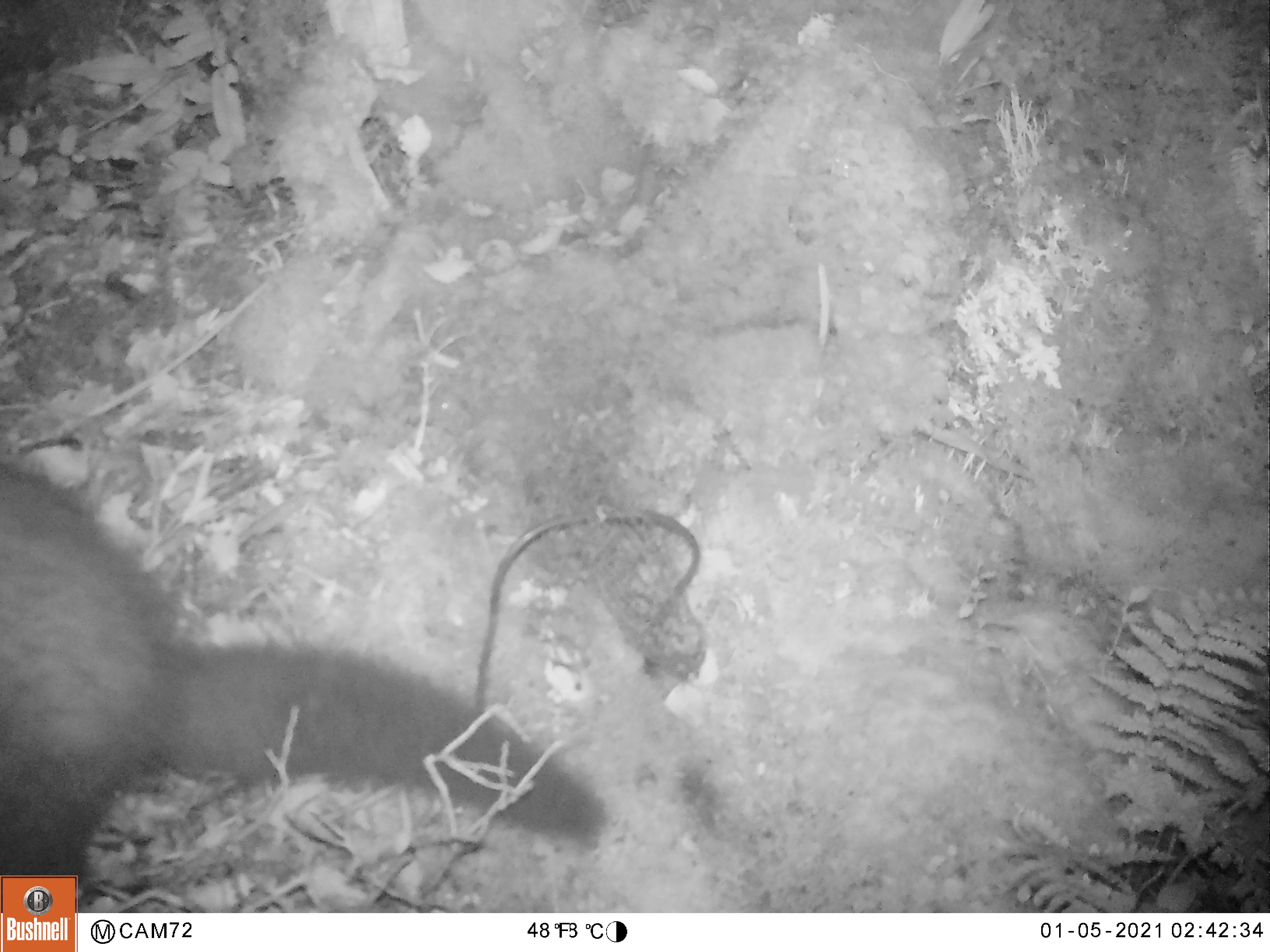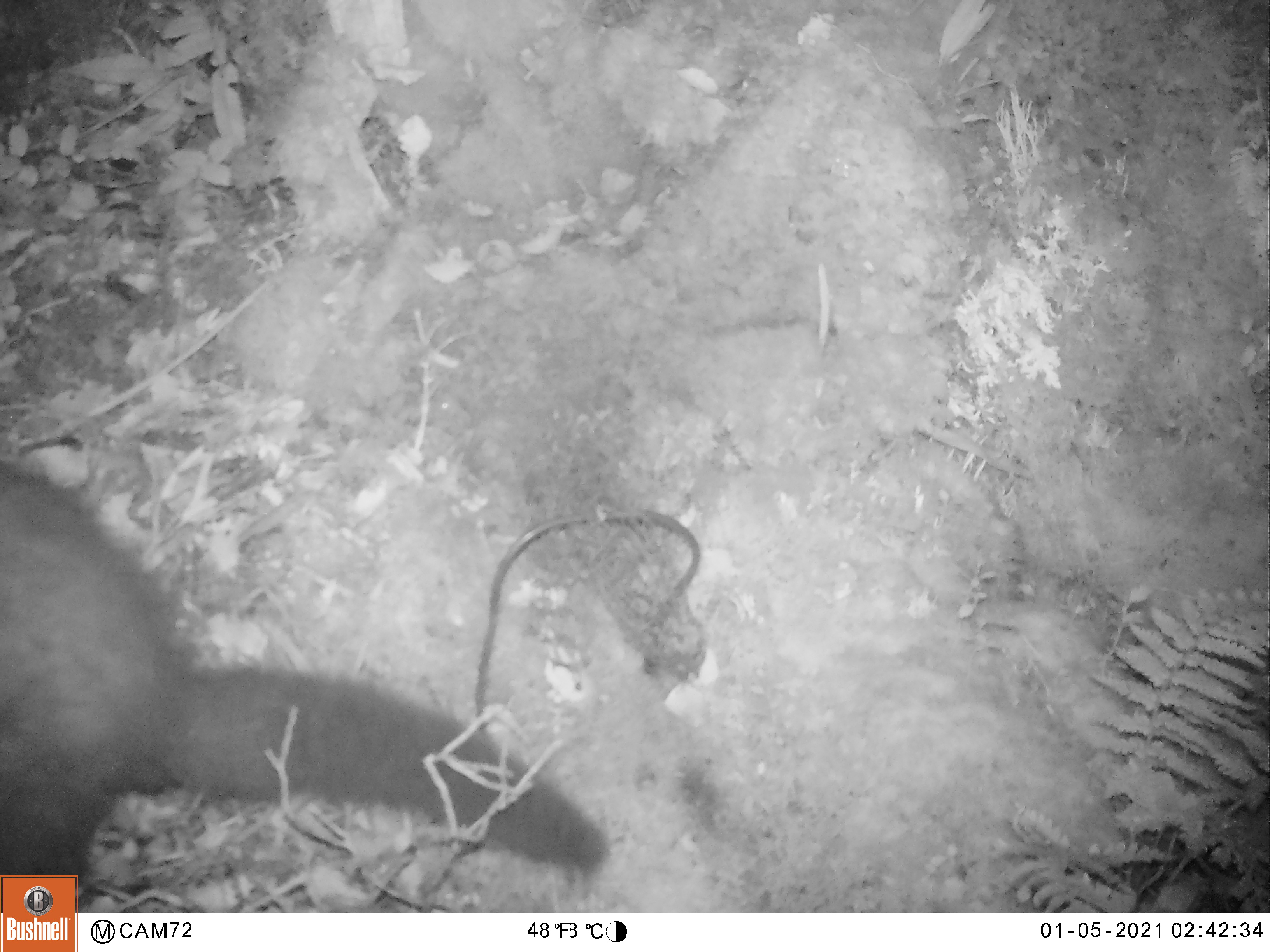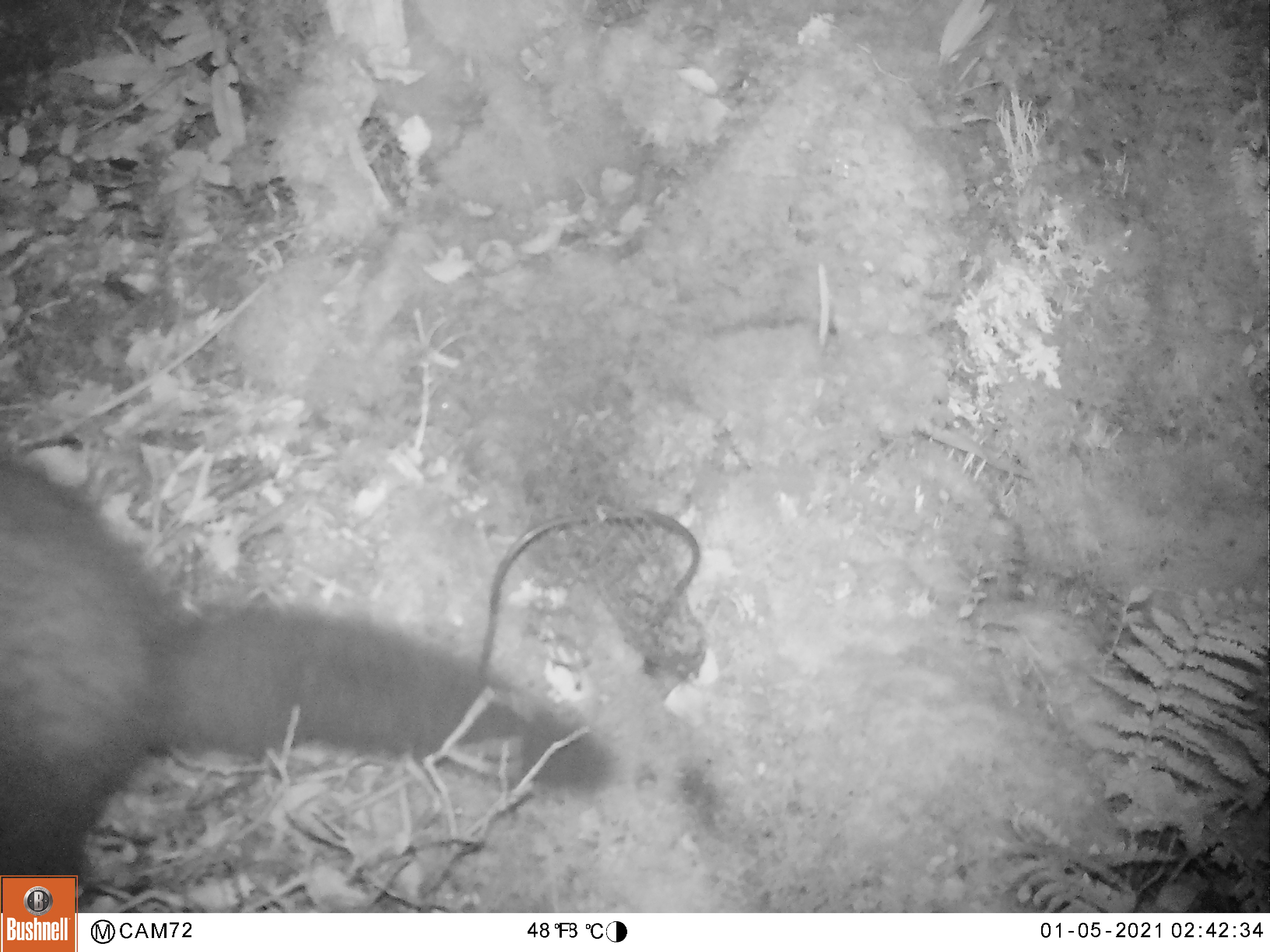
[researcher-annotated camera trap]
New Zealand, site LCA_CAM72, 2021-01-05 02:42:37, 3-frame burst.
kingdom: Animalia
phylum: Chordata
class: Mammalia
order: Diprotodontia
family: Phalangeridae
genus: Trichosurus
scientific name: Trichosurus vulpecula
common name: common brushtail possum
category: possum